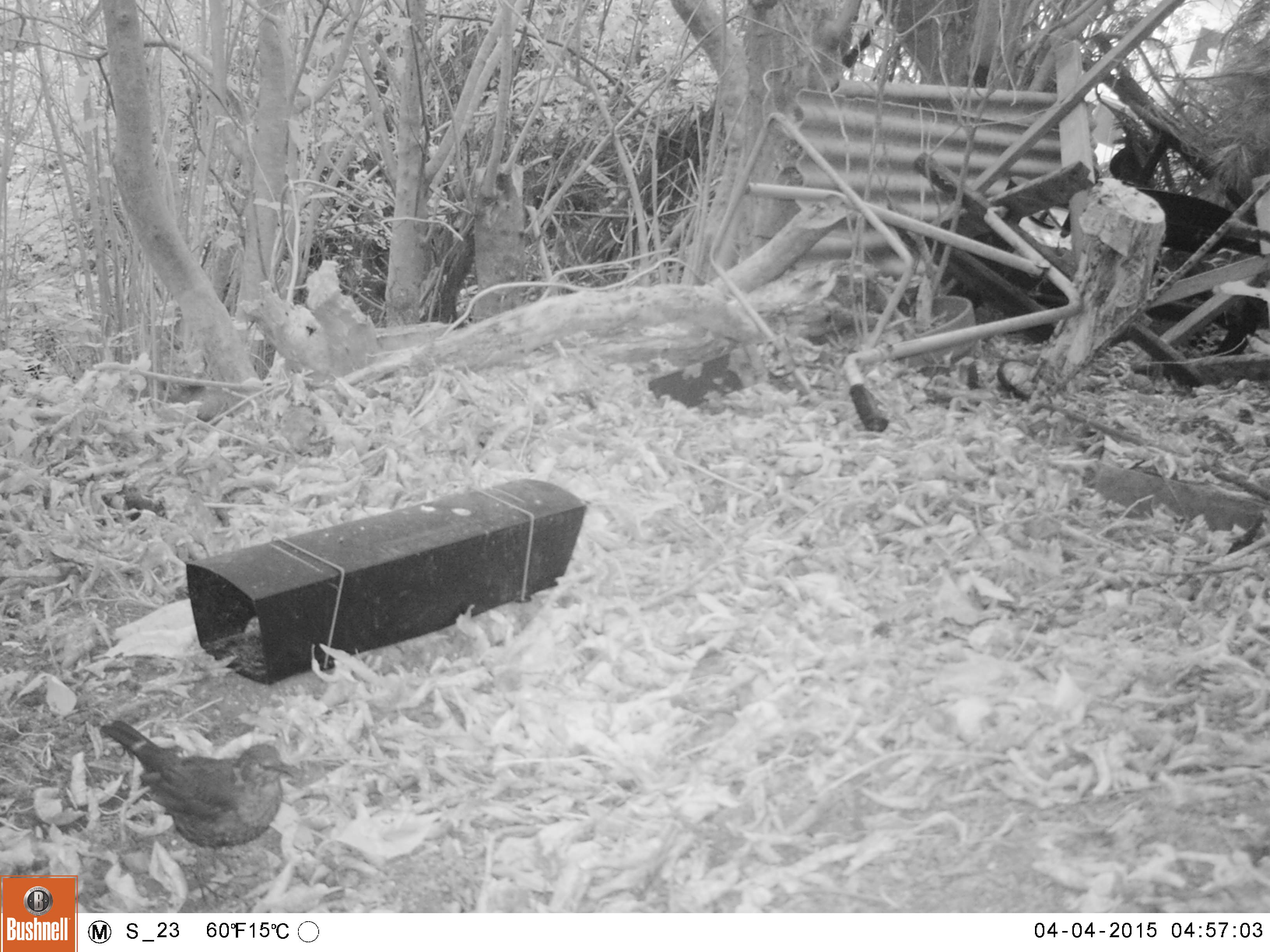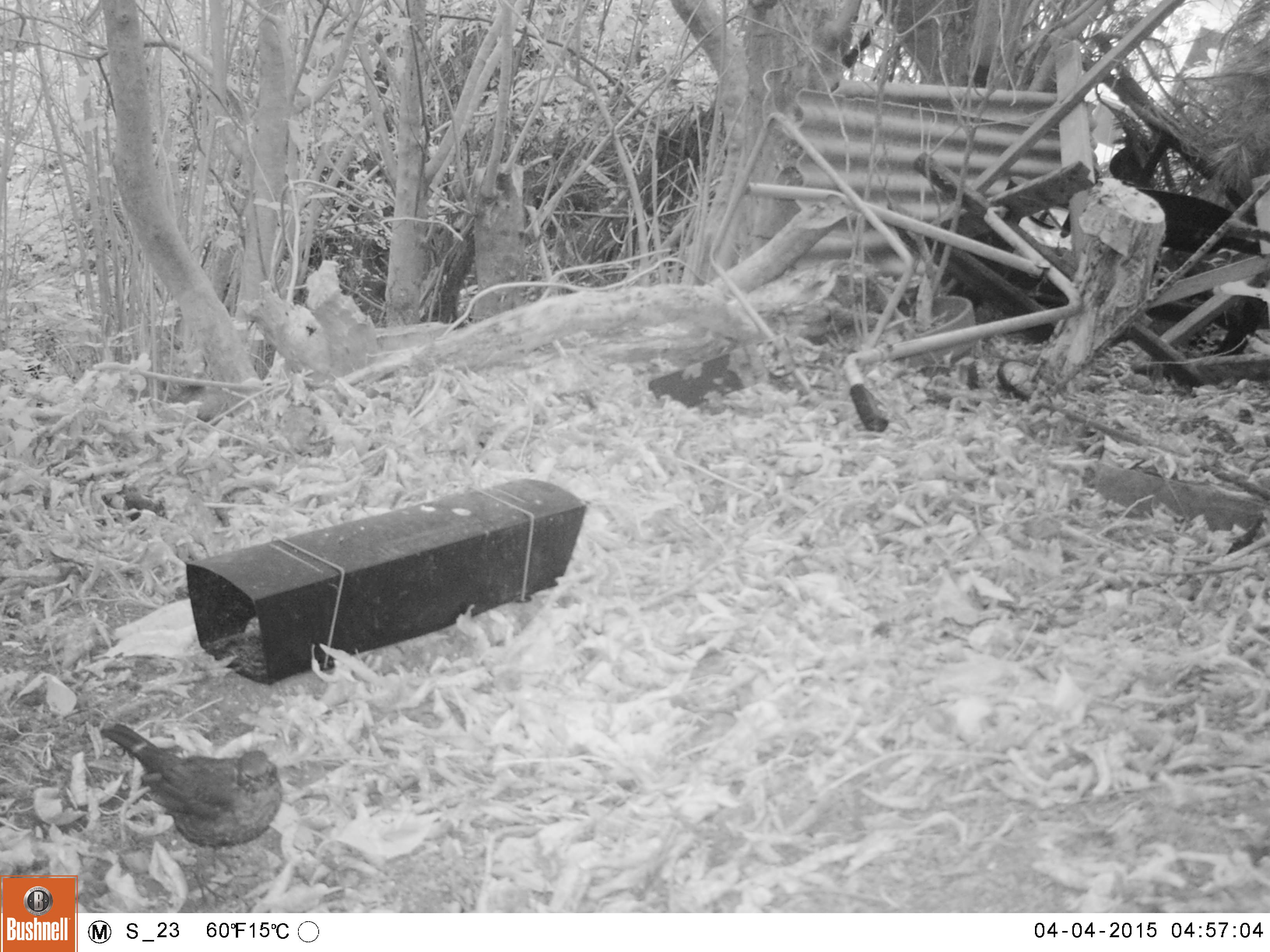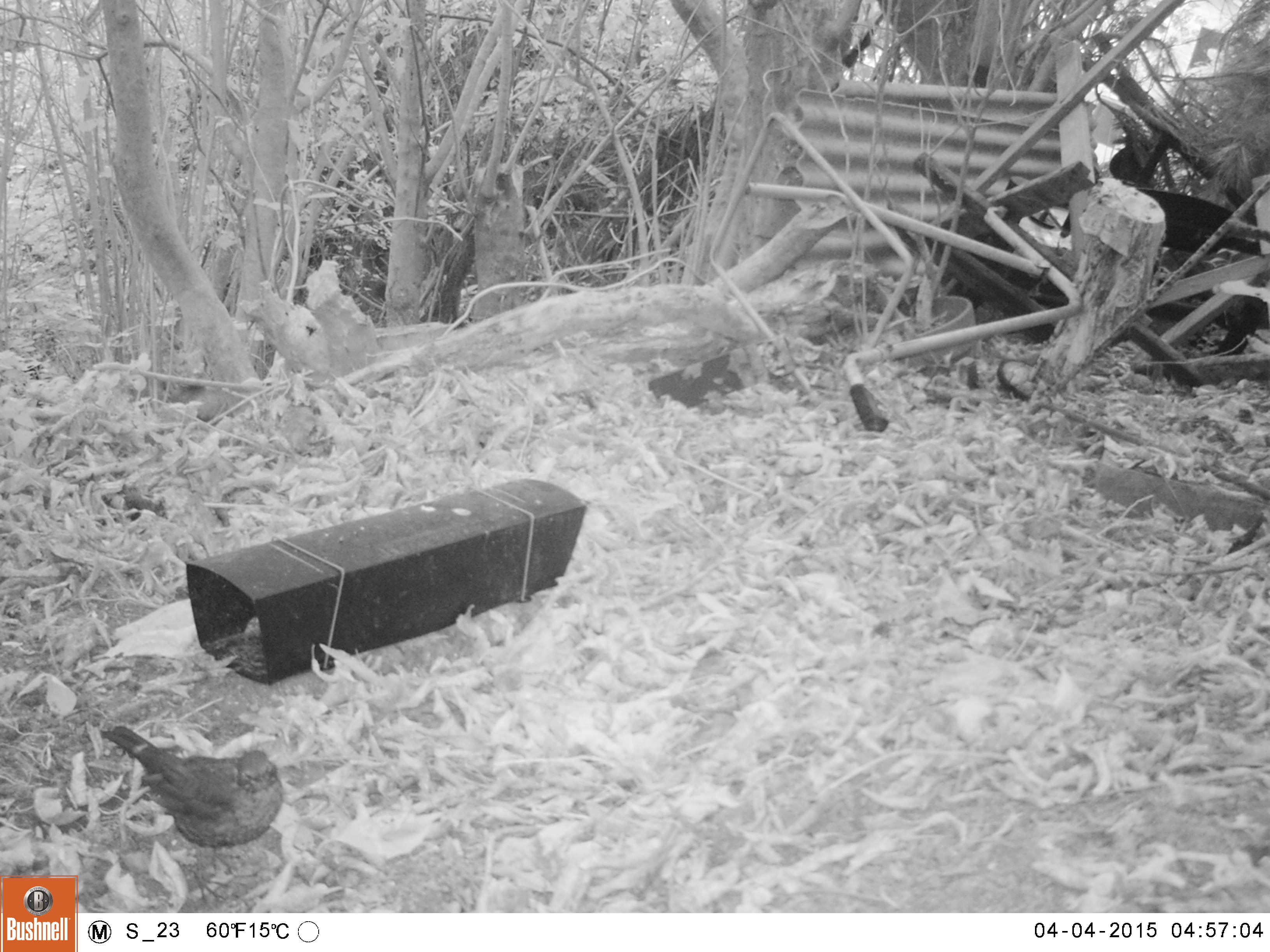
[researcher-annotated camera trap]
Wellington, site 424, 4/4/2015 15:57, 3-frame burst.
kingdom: Animalia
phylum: Chordata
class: Aves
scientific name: Aves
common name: bird